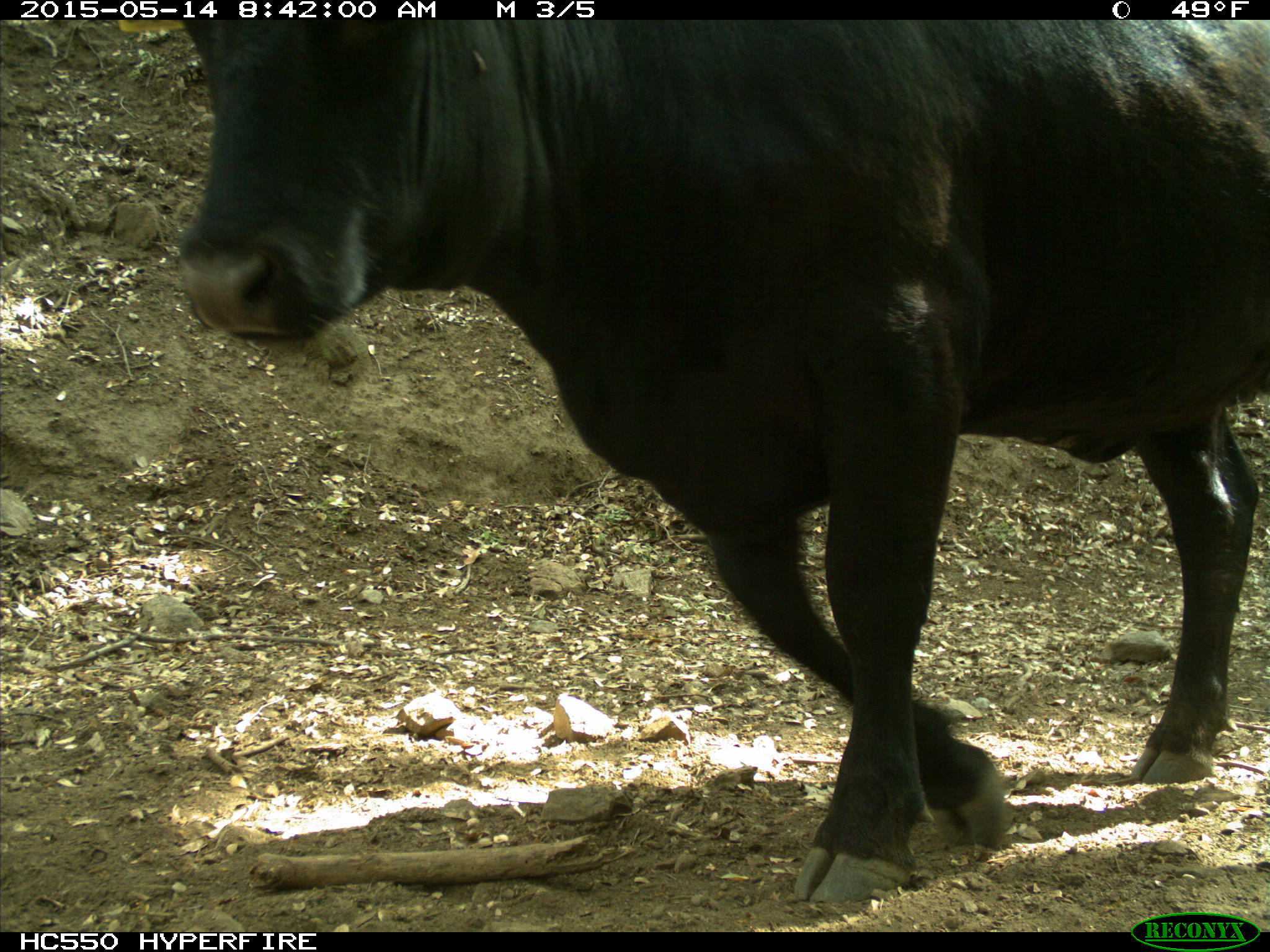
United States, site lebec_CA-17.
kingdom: Animalia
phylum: Chordata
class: Mammalia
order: Artiodactyla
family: Bovidae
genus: Bos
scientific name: Bos taurus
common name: domestic cow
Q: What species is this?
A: Bos taurus (domestic cow).